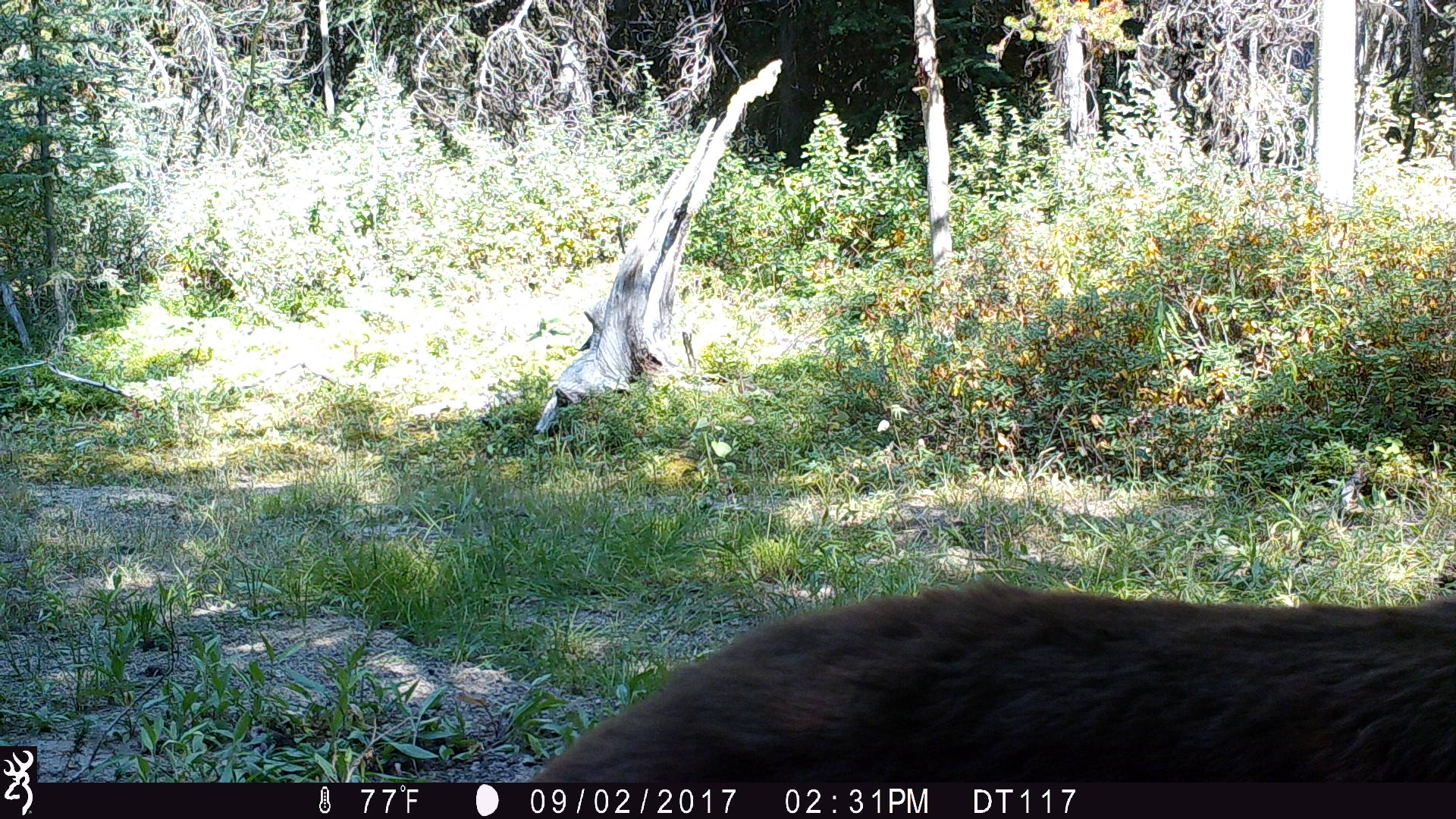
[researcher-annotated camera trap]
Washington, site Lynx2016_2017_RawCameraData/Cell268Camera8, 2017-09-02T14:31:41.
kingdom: Animalia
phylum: Chordata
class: Mammalia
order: Carnivora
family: Ursidae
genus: Ursus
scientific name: Ursus americanus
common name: american black bear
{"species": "Ursus americanus (american black bear)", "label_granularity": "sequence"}